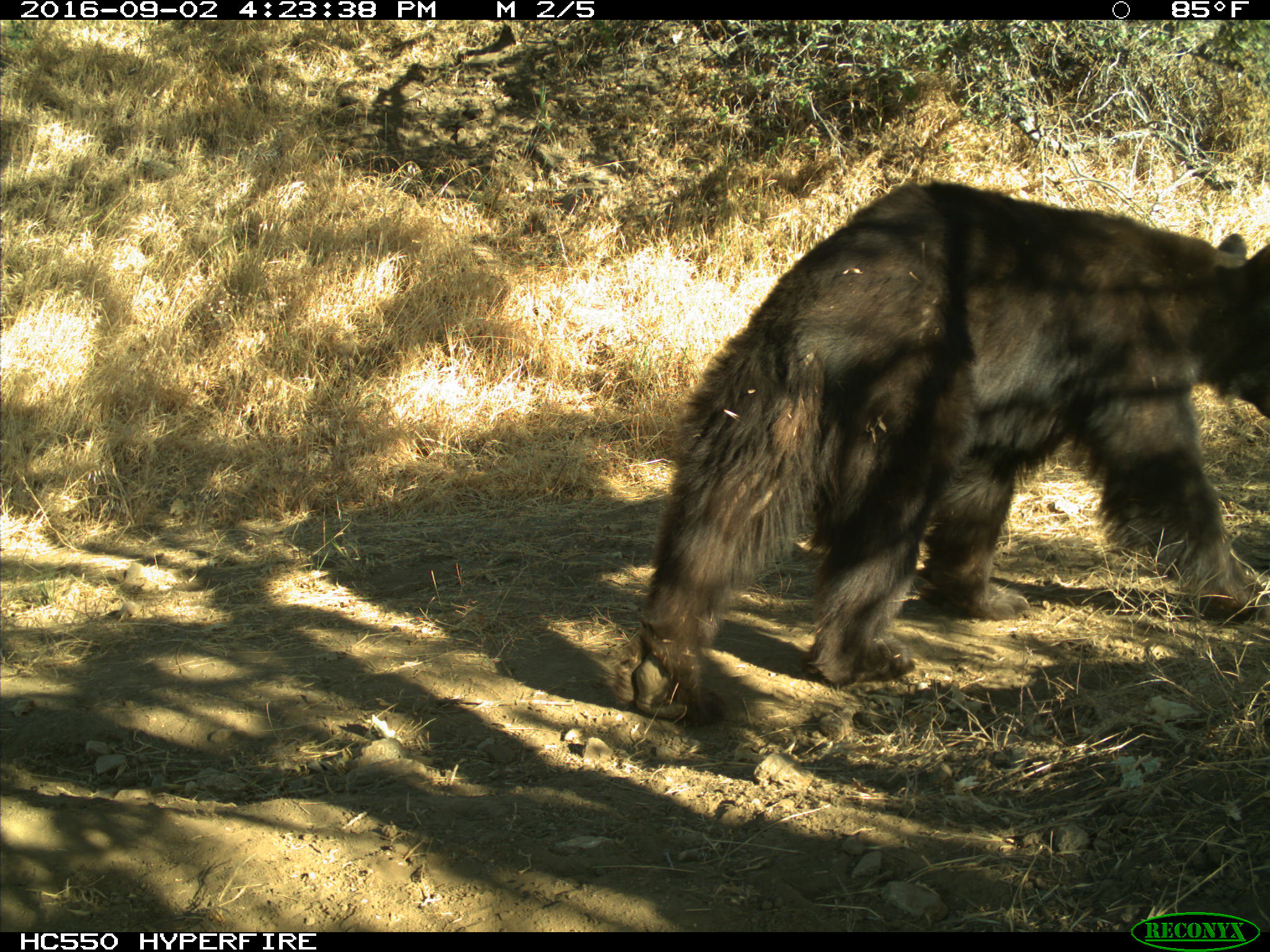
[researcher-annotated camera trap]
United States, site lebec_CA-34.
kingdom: Animalia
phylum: Chordata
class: Mammalia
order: Carnivora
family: Ursidae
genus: Ursus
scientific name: Ursus americanus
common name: american black bear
Ursus americanus (american black bear).